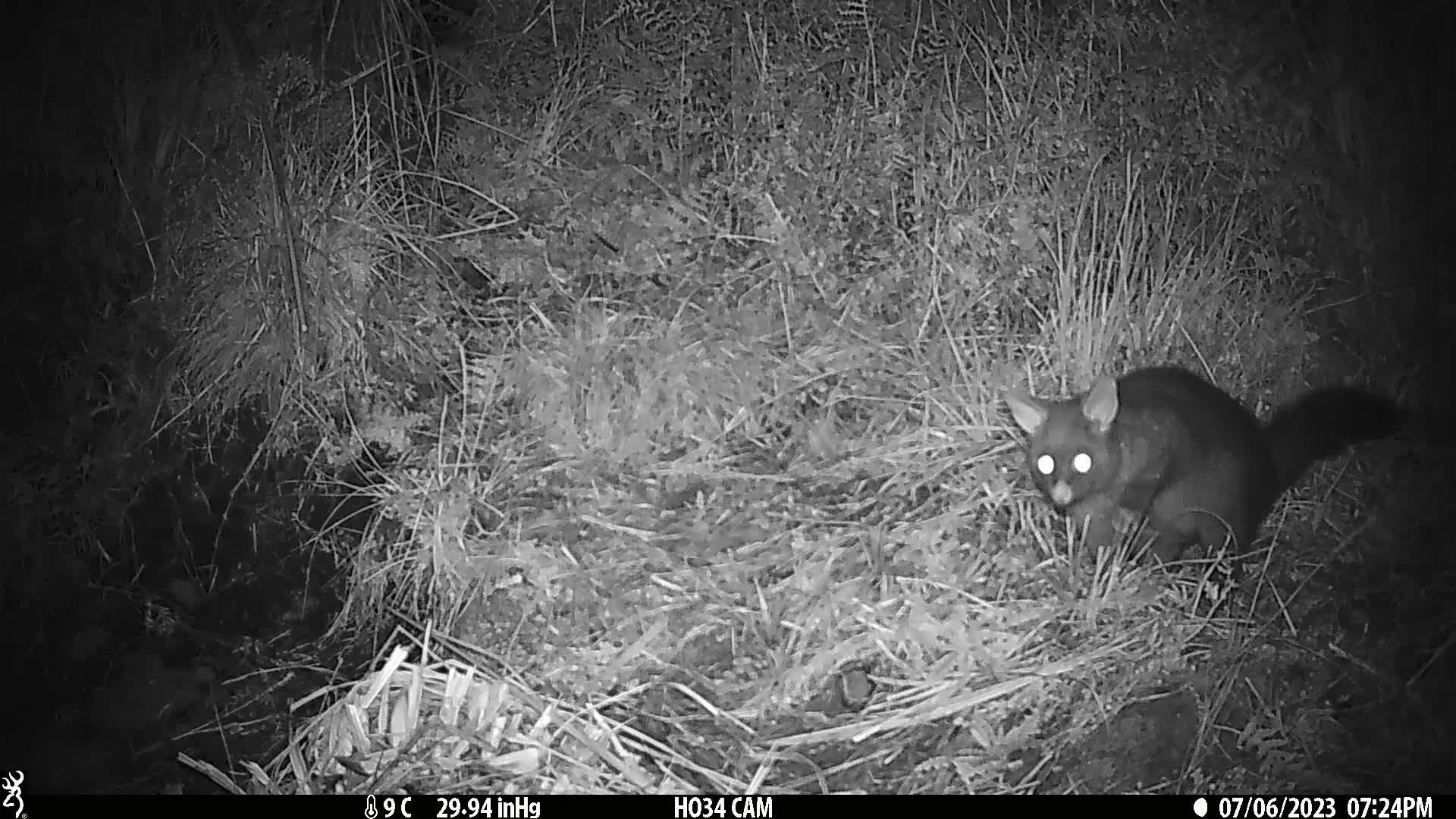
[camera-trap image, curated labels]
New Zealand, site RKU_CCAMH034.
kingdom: Animalia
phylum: Chordata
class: Mammalia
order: Diprotodontia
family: Phalangeridae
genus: Trichosurus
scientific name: Trichosurus vulpecula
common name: common brushtail possum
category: possum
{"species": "possum (common brushtail possum) (Trichosurus vulpecula)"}